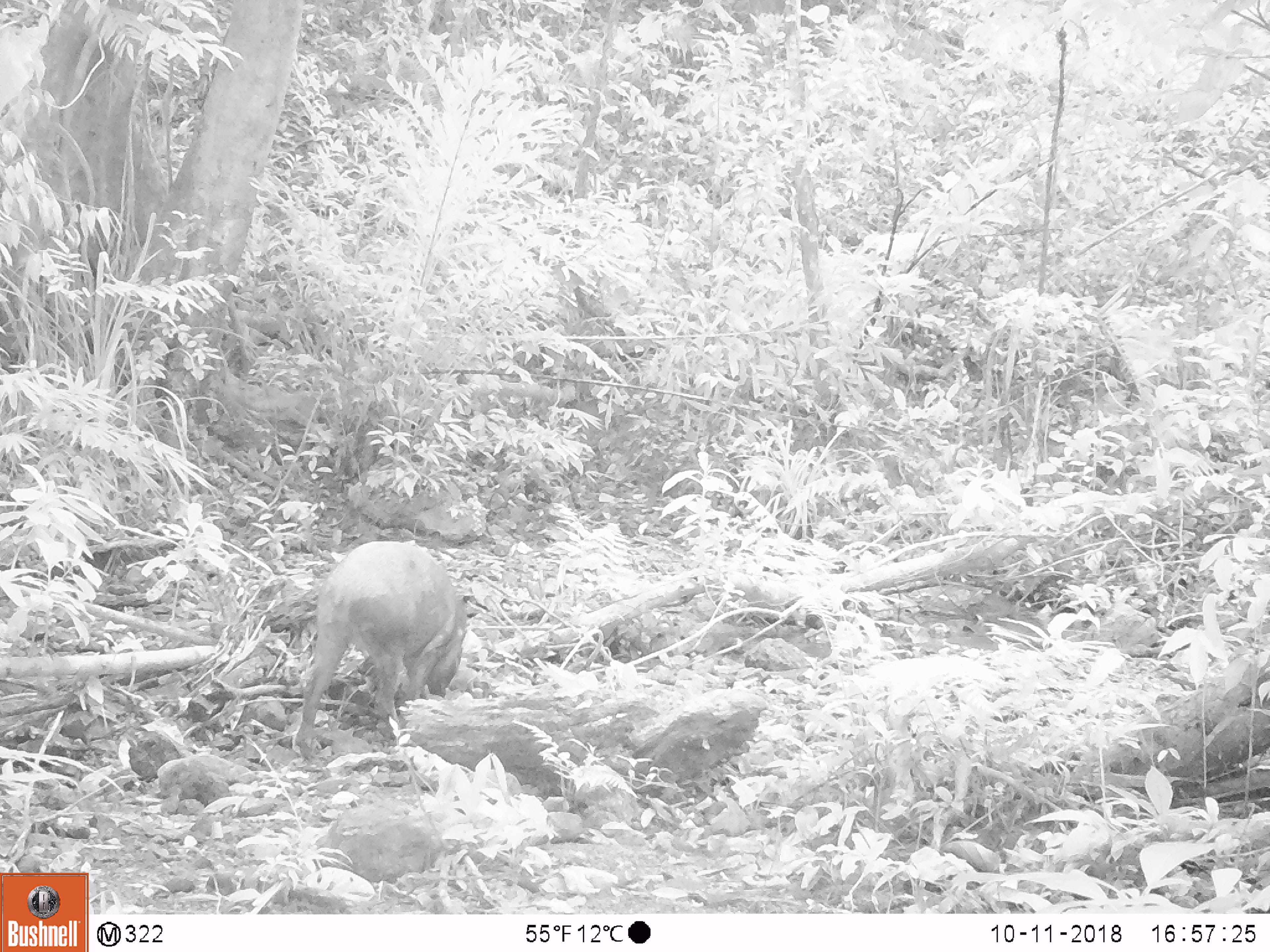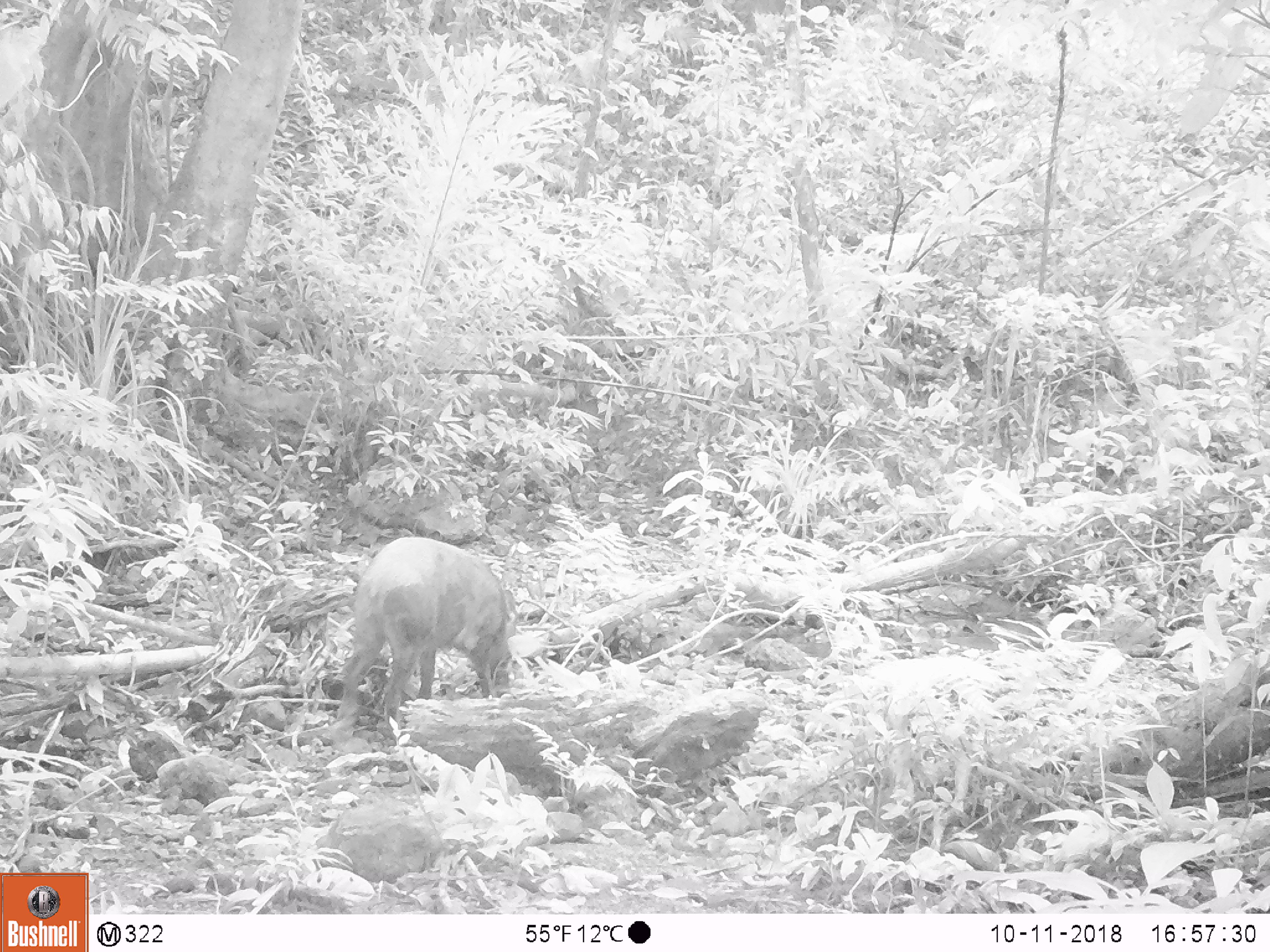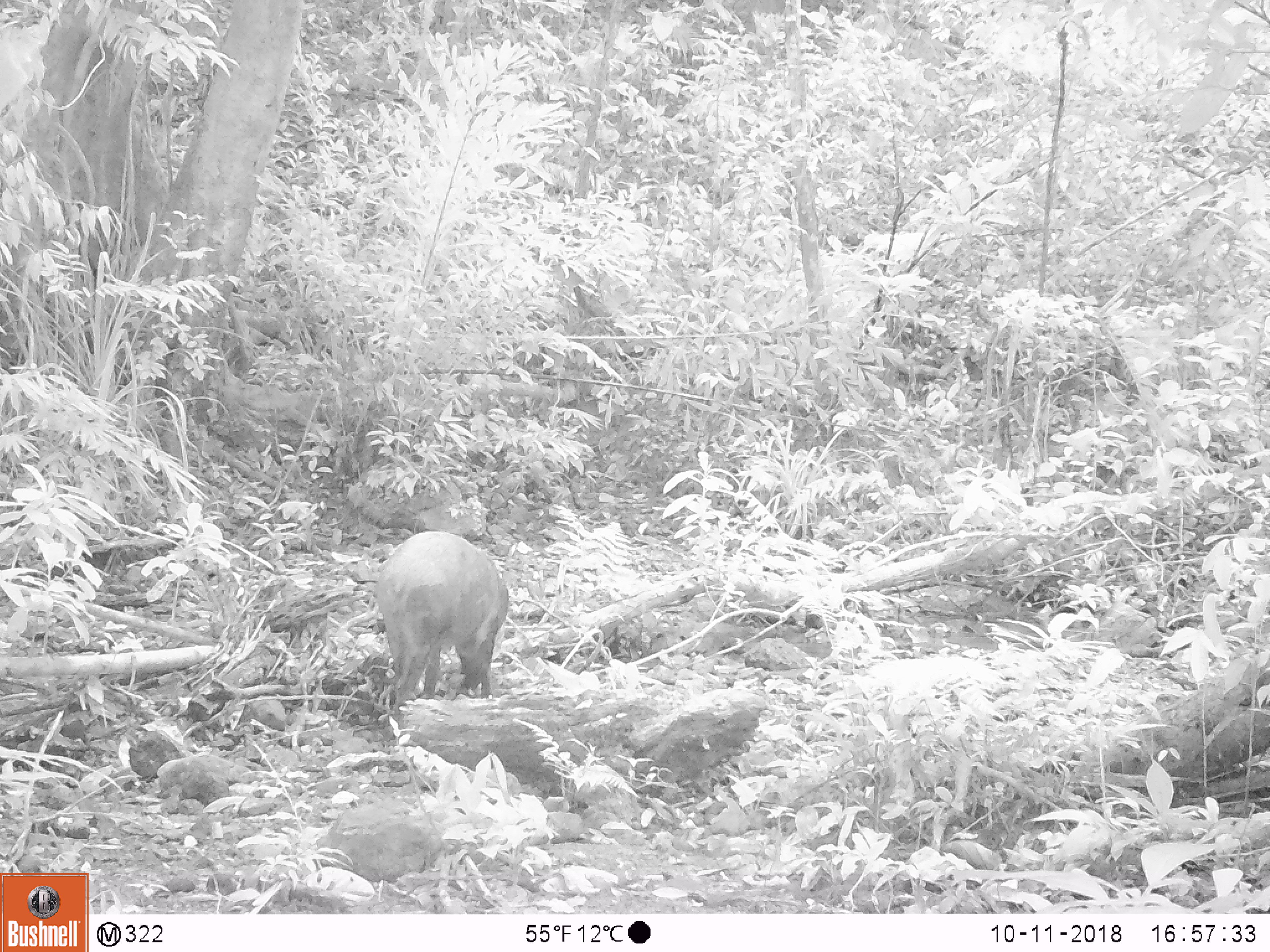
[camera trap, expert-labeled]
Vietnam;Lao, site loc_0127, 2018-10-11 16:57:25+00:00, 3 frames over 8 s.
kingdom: Animalia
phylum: Chordata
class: Mammalia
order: Artiodactyla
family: Suidae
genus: Sus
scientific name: Sus scrofa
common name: eurasian wild pig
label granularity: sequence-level